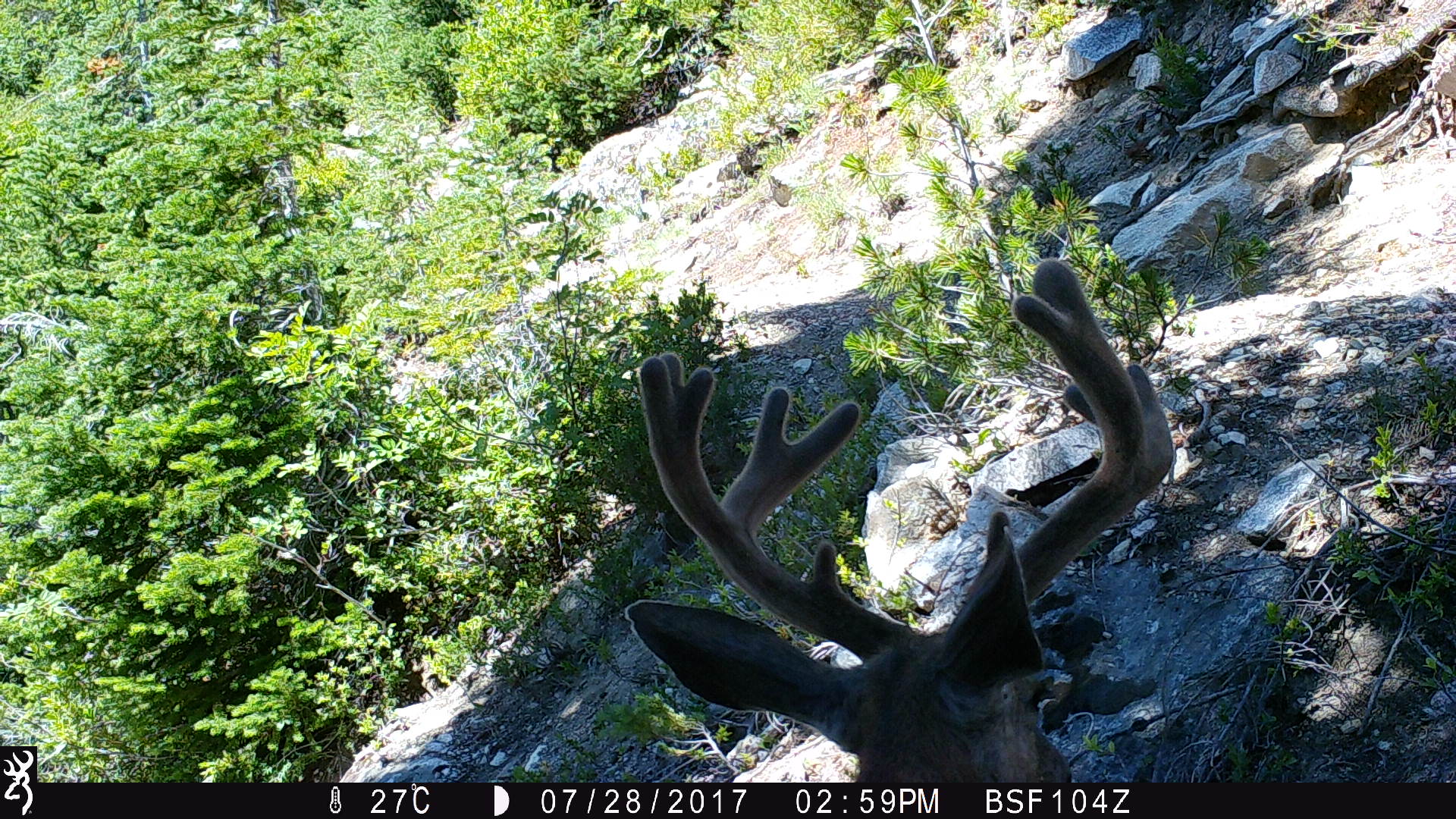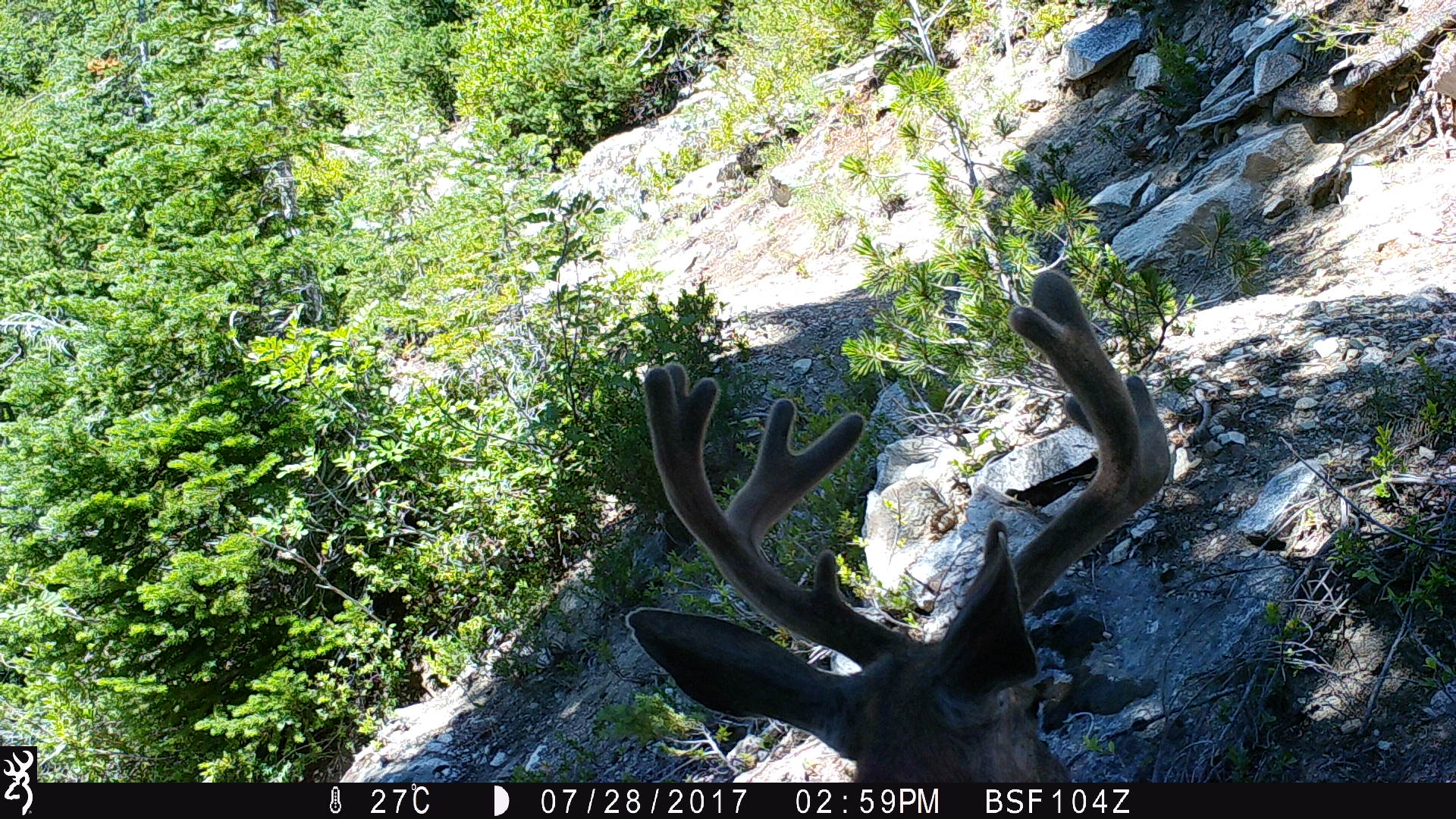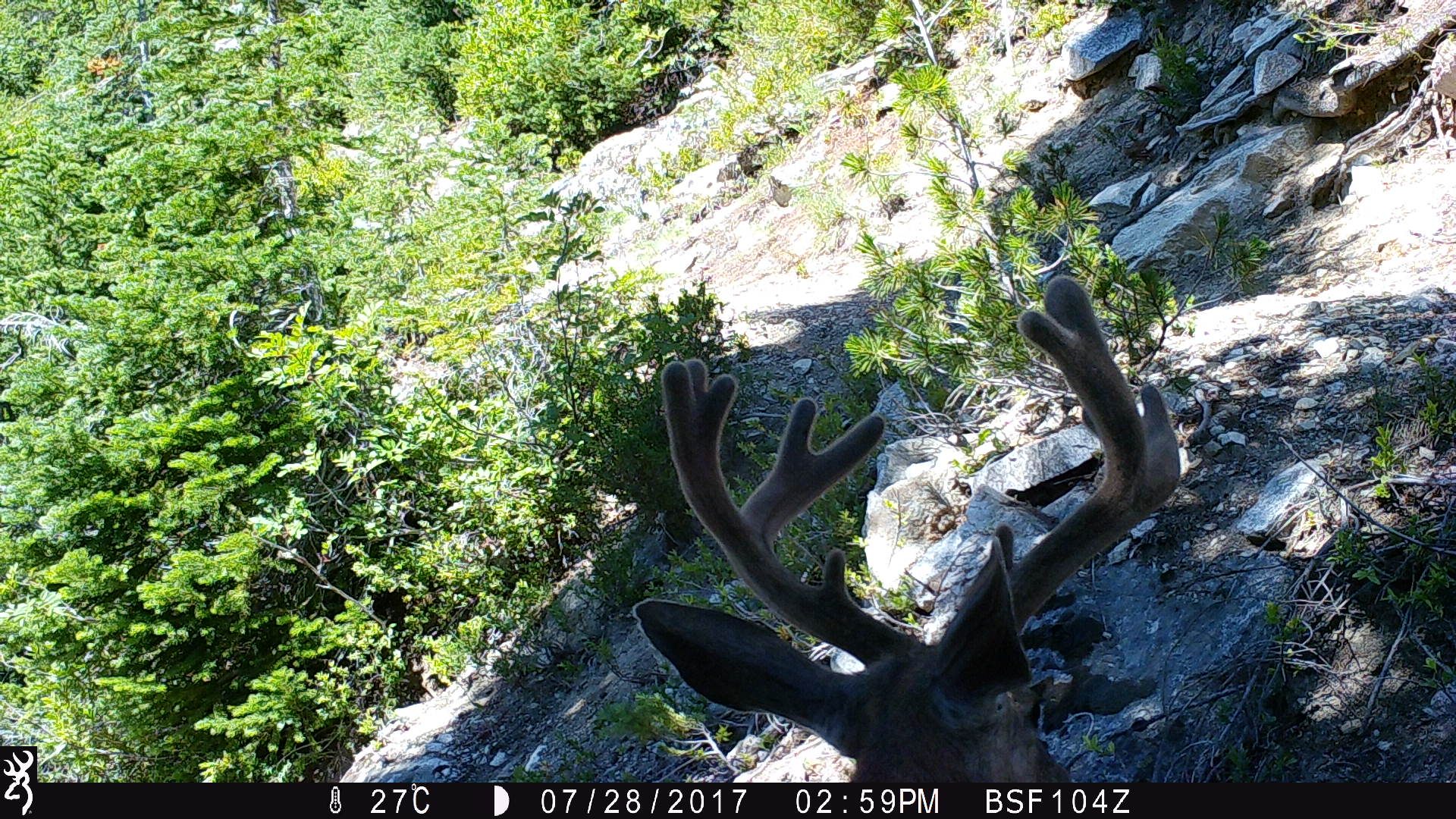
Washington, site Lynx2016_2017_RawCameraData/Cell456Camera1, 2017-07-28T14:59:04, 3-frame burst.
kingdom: Animalia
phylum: Chordata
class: Mammalia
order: Artiodactyla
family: Cervidae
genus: Odocoileus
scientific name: Odocoileus hemionus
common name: mule deer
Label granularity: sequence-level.